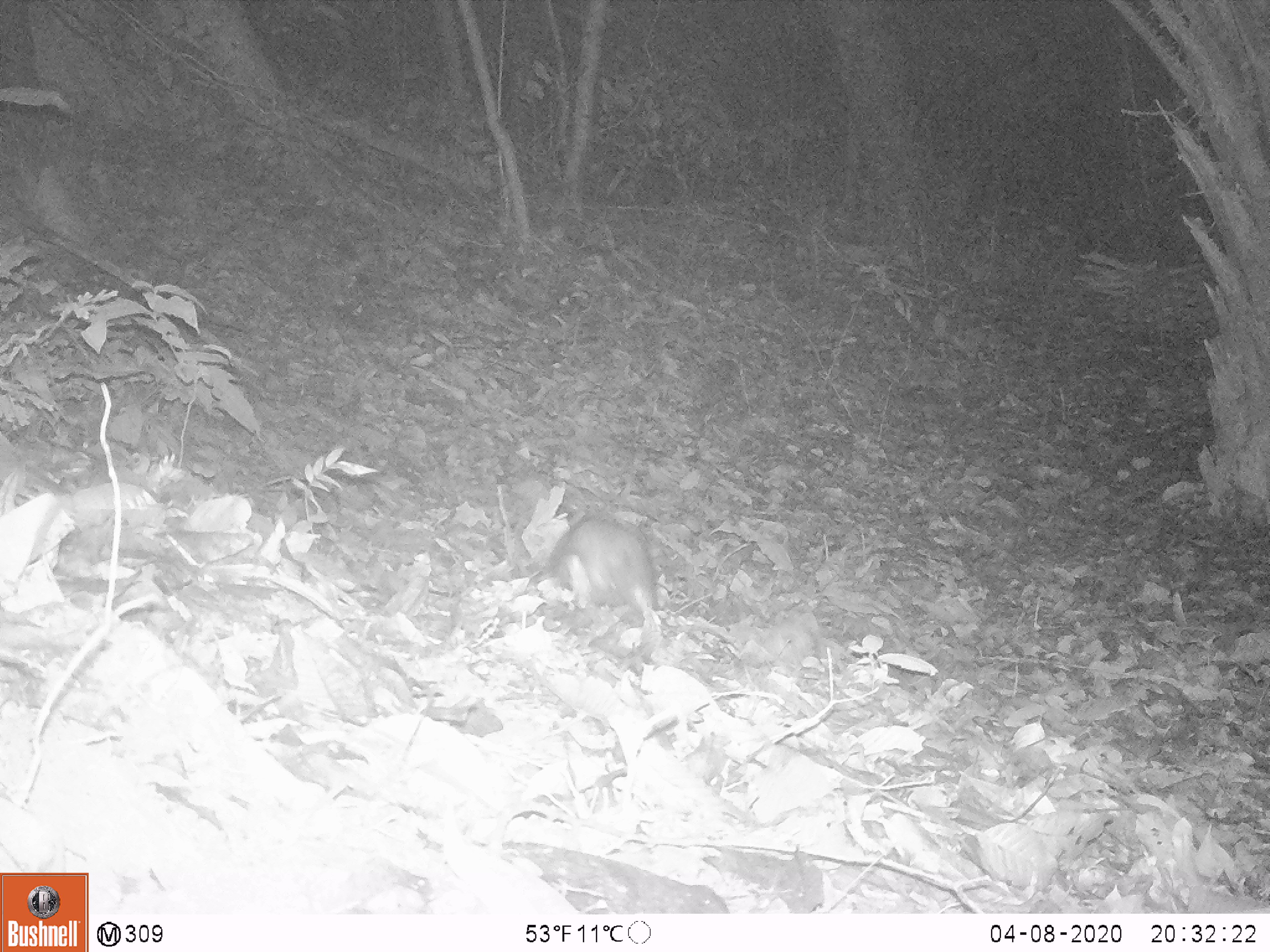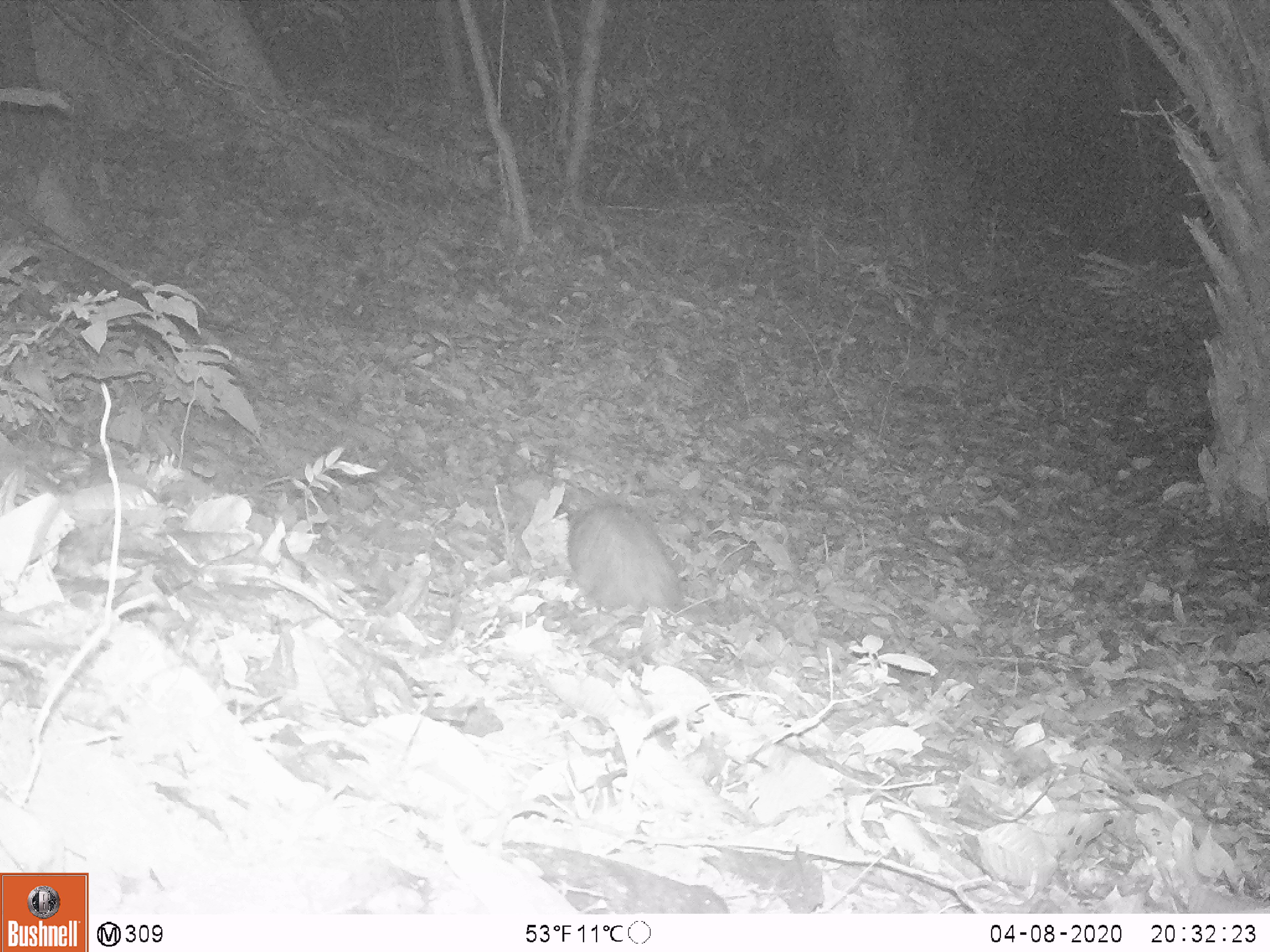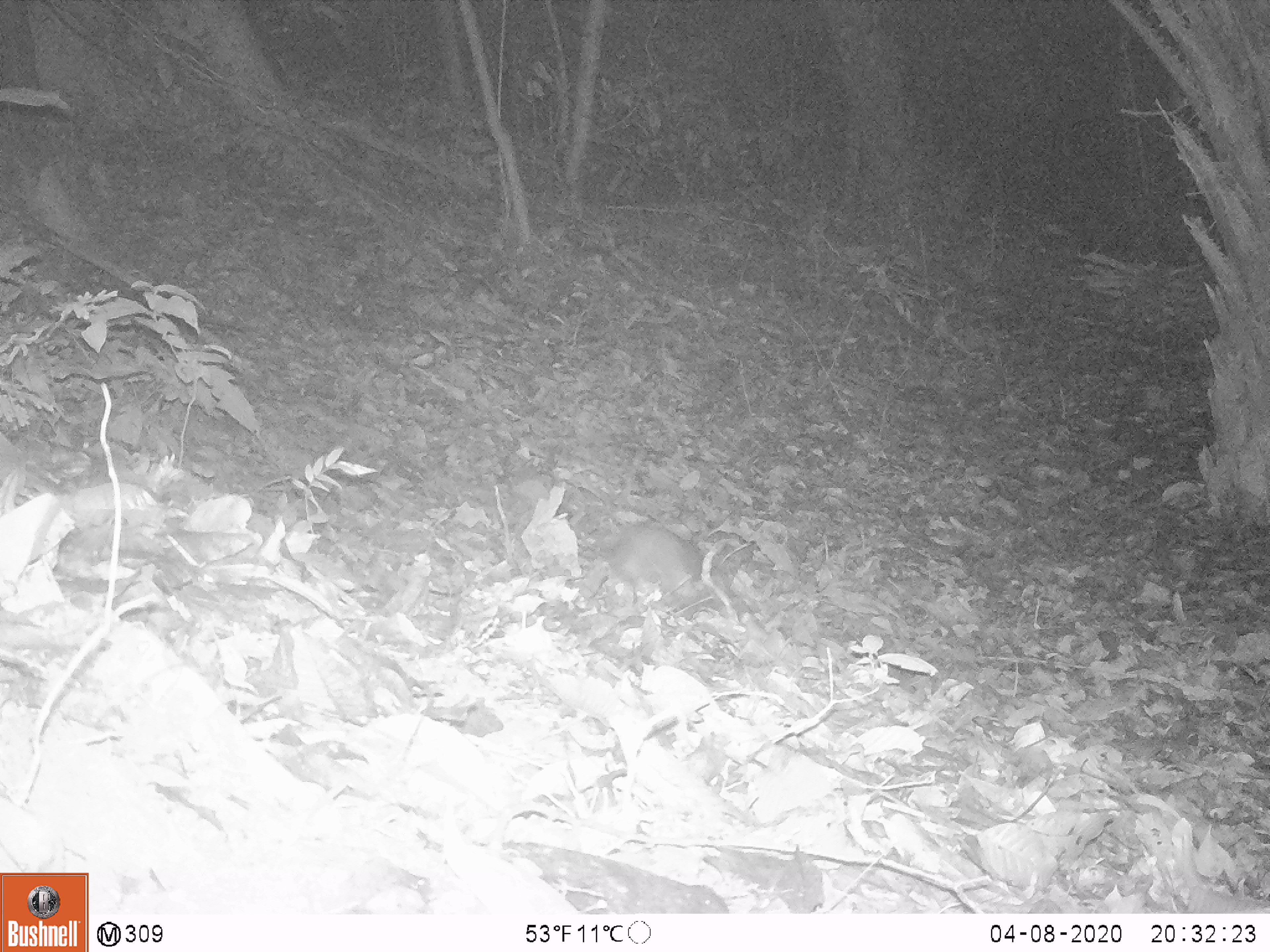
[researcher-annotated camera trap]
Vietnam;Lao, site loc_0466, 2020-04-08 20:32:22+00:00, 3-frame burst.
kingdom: Animalia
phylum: Chordata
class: Mammalia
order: Rodentia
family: Muridae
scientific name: Muridae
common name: old-world mice and rats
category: unidentified murid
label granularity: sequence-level